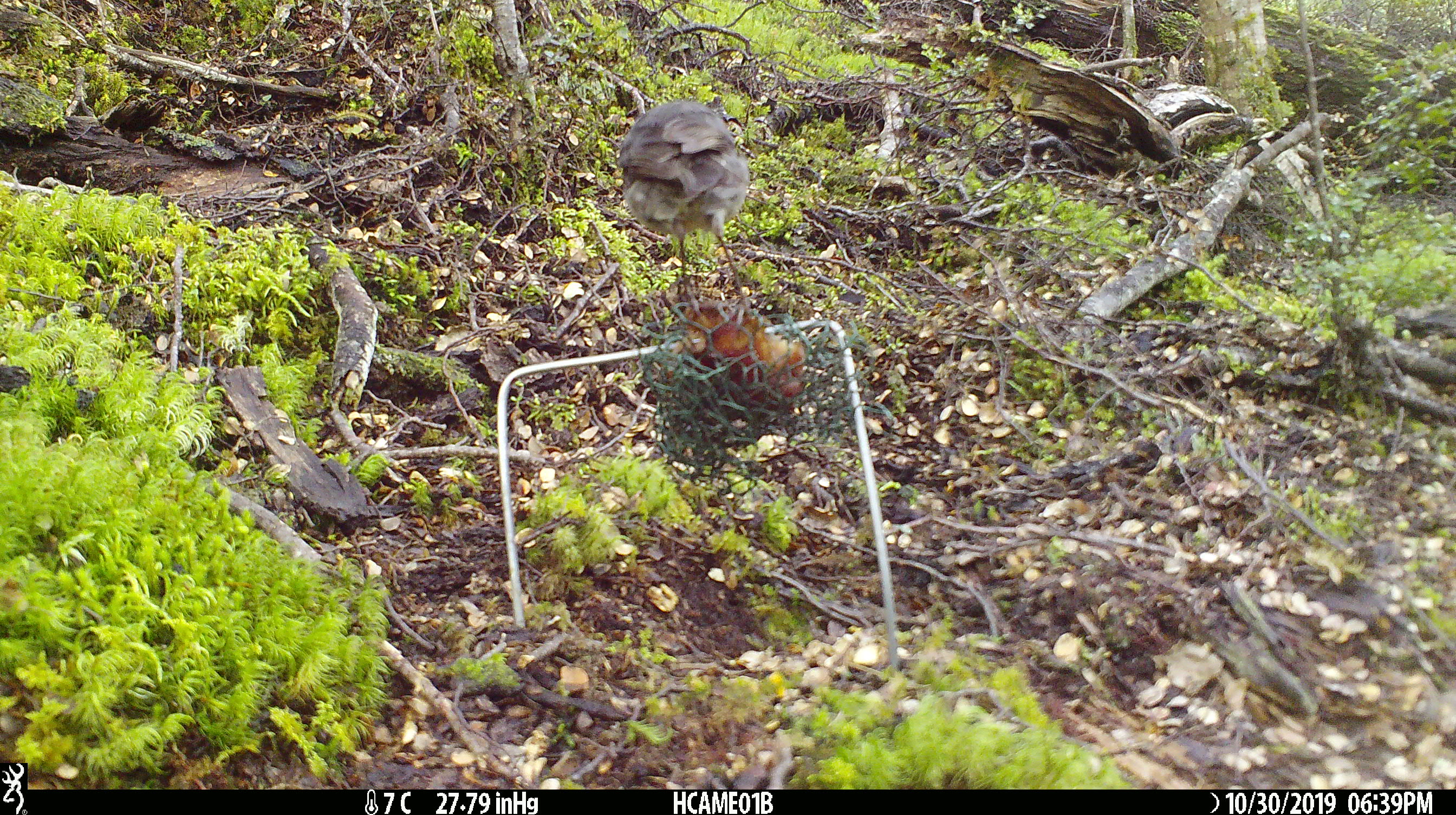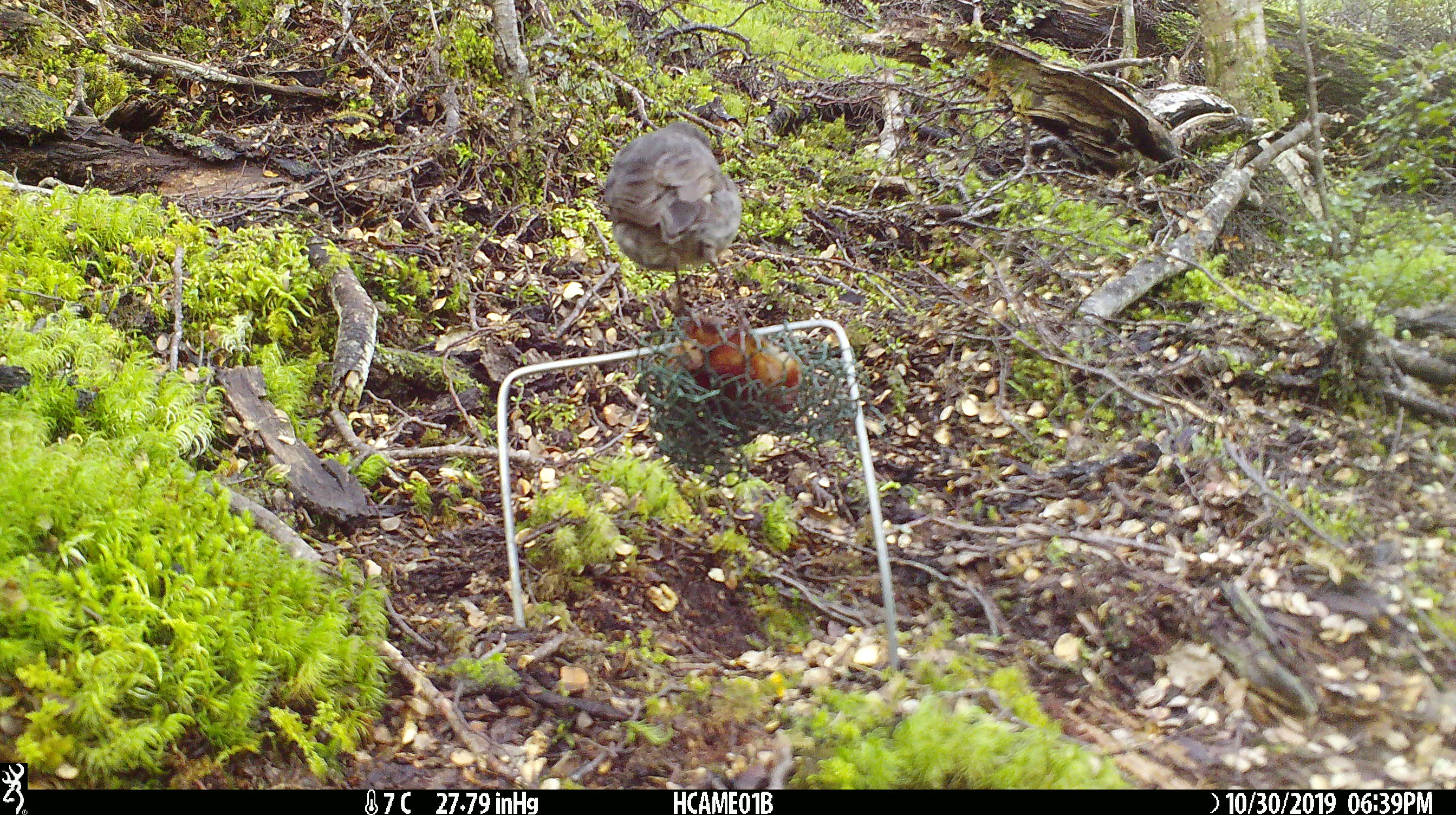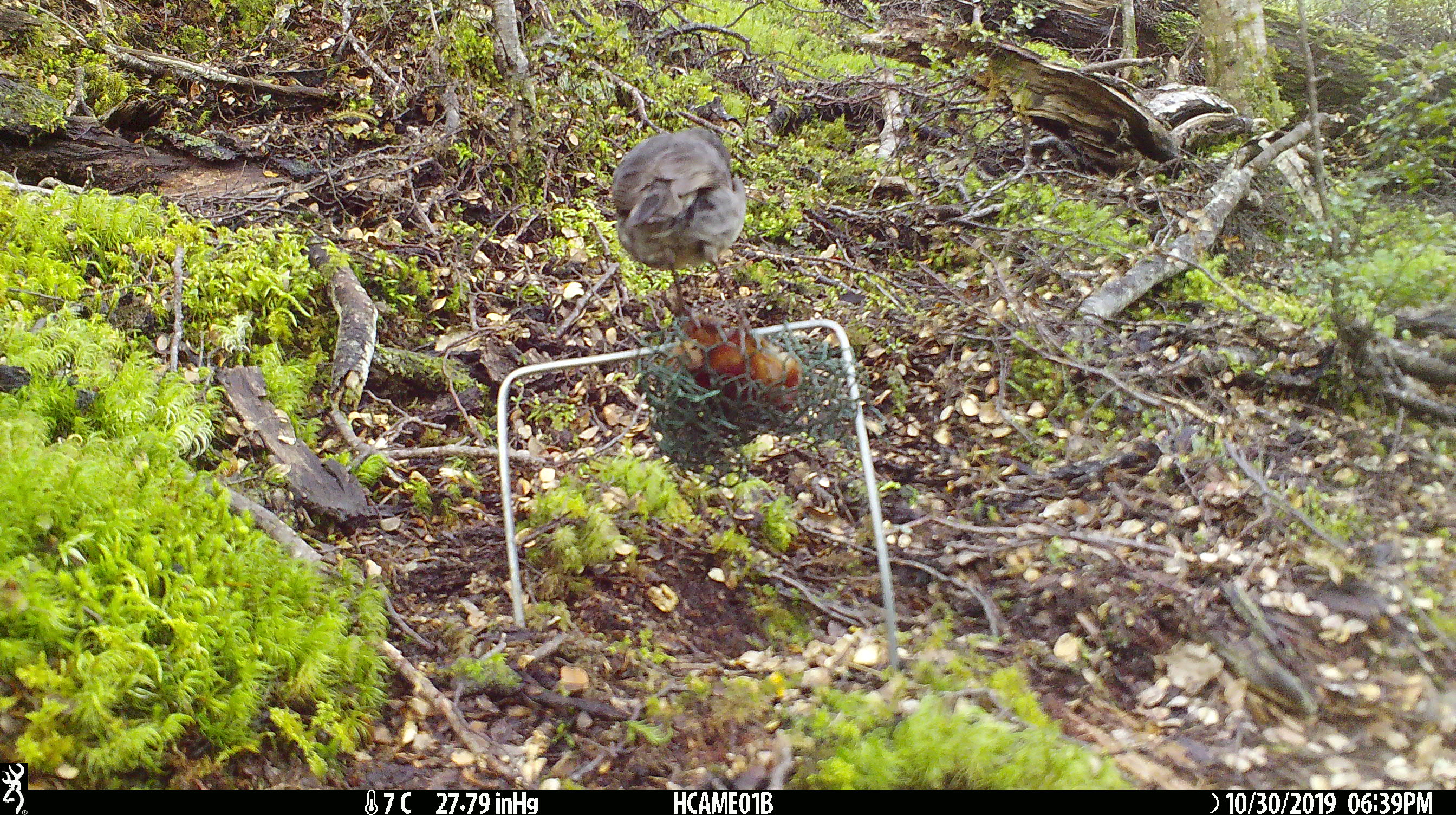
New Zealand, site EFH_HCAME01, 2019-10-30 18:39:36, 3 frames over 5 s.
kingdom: Animalia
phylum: Chordata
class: Aves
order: Passeriformes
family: Petroicidae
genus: Petroica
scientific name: Petroica australis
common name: new zealand robin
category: robin